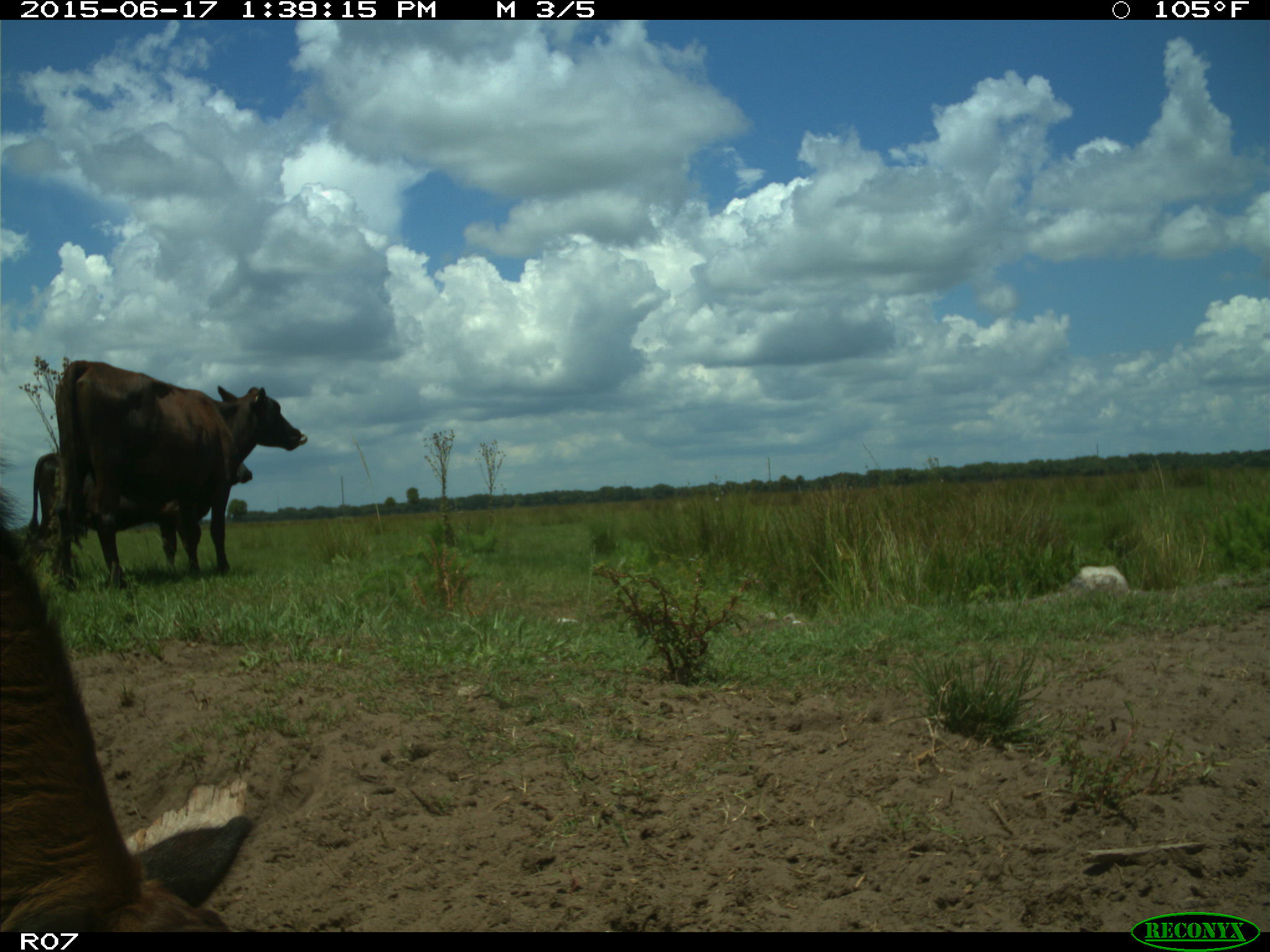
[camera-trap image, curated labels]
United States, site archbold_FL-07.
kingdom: Animalia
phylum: Chordata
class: Mammalia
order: Artiodactyla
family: Bovidae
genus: Bos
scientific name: Bos taurus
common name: domestic cow